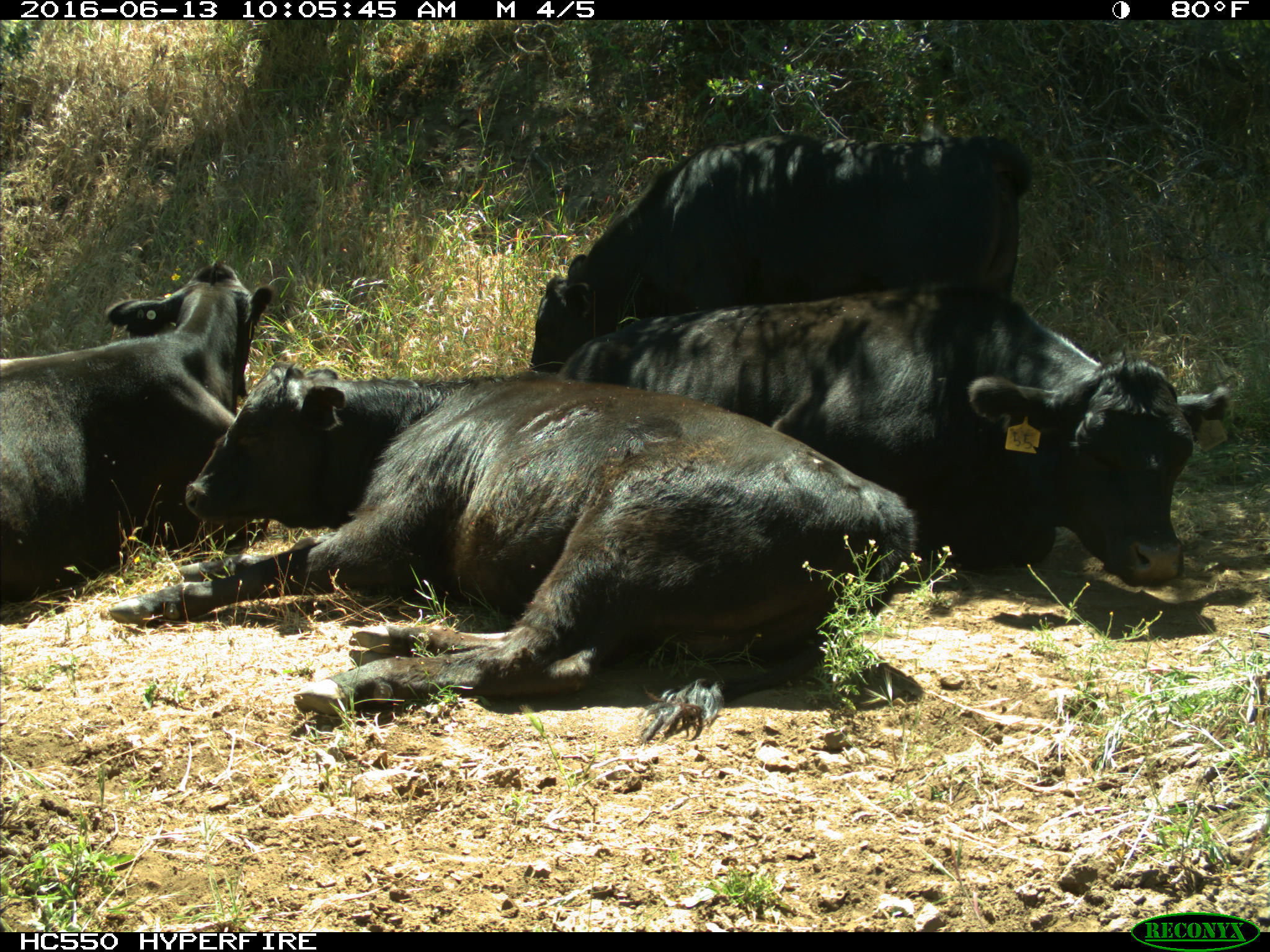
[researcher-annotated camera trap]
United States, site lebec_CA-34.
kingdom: Animalia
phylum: Chordata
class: Mammalia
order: Artiodactyla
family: Bovidae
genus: Bos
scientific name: Bos taurus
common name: domestic cow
Bos taurus (domestic cow).